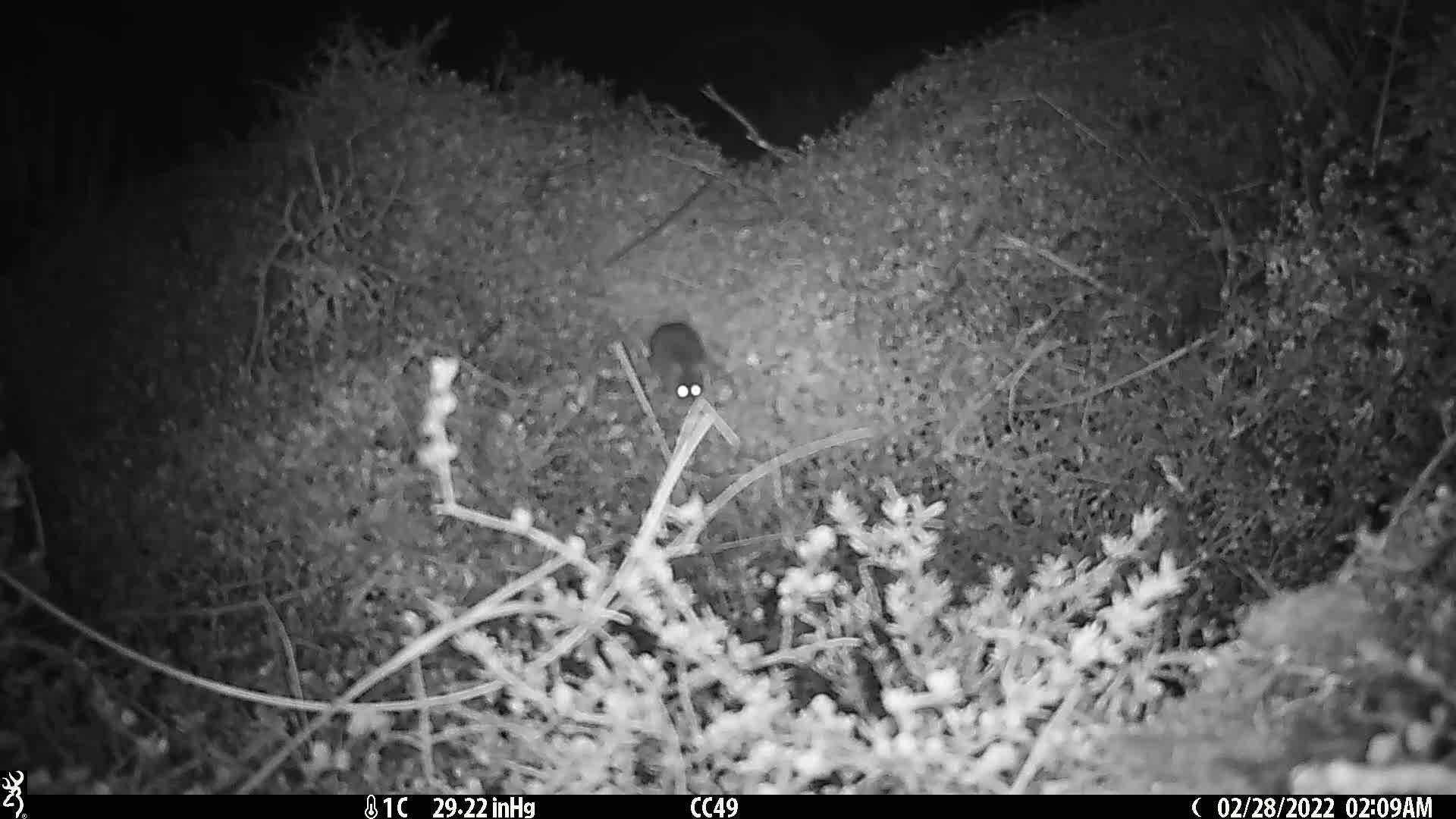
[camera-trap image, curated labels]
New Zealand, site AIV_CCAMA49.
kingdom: Animalia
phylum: Chordata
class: Mammalia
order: Rodentia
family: Muridae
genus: Mus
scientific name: Mus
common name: mouse